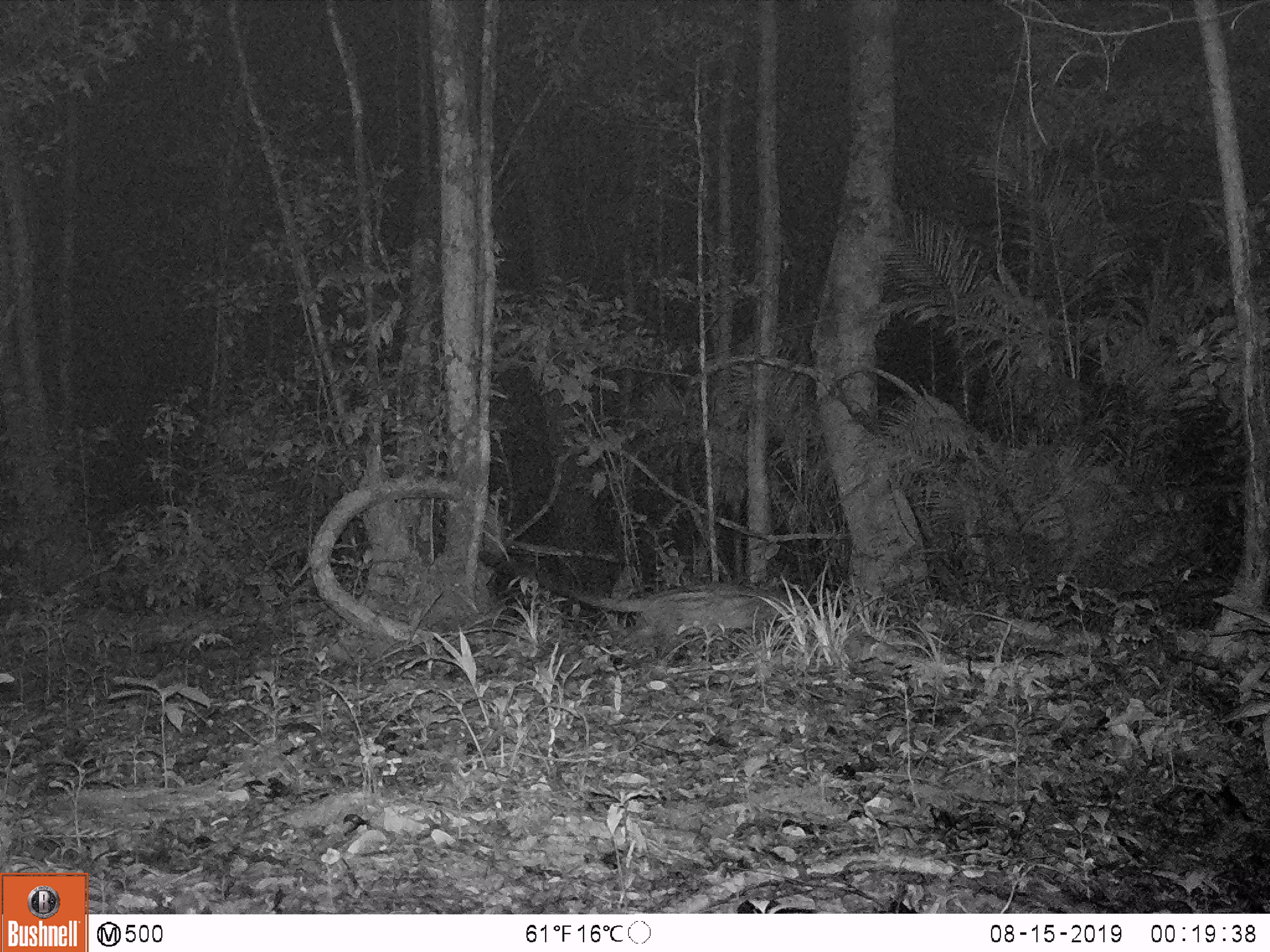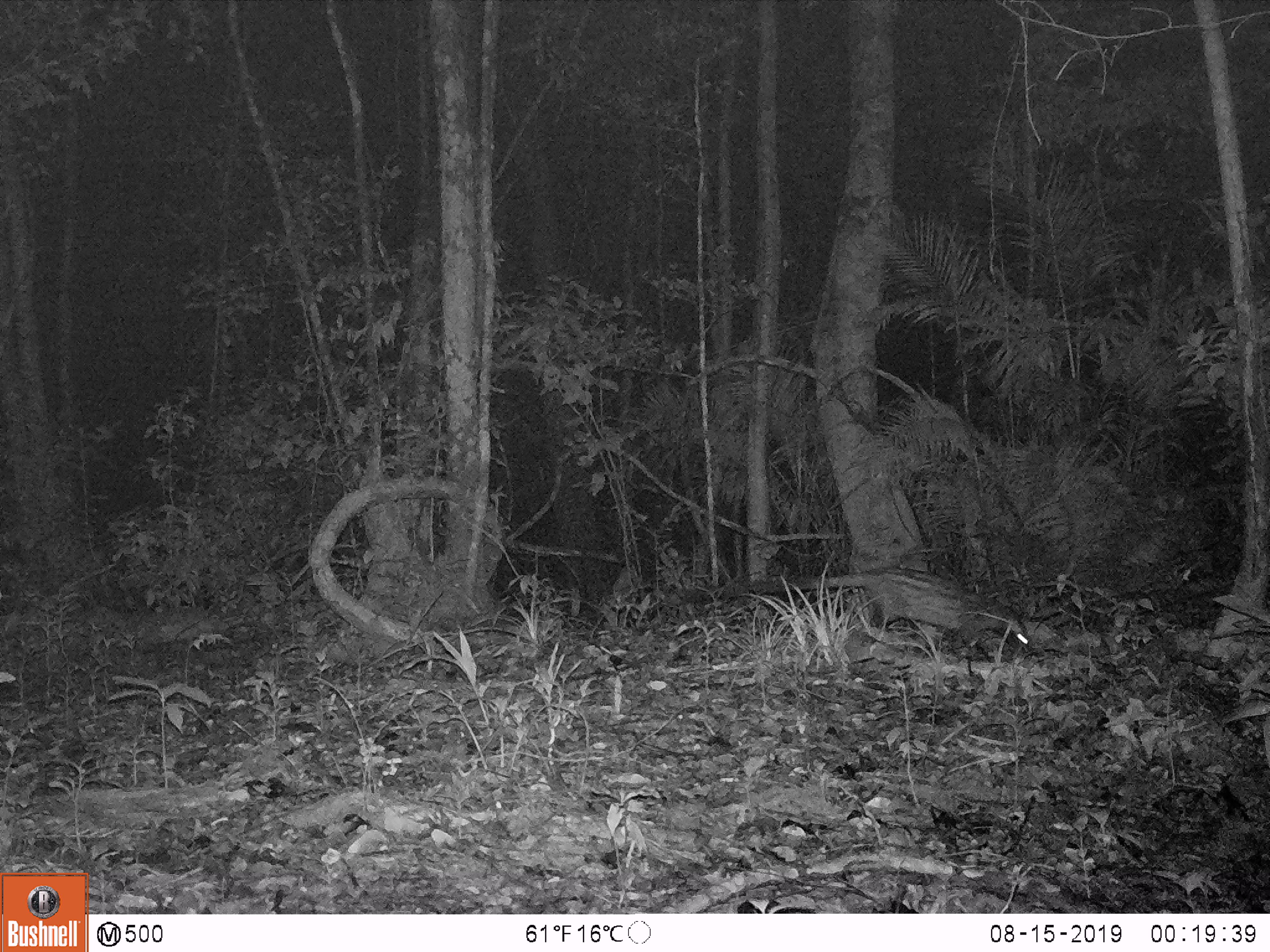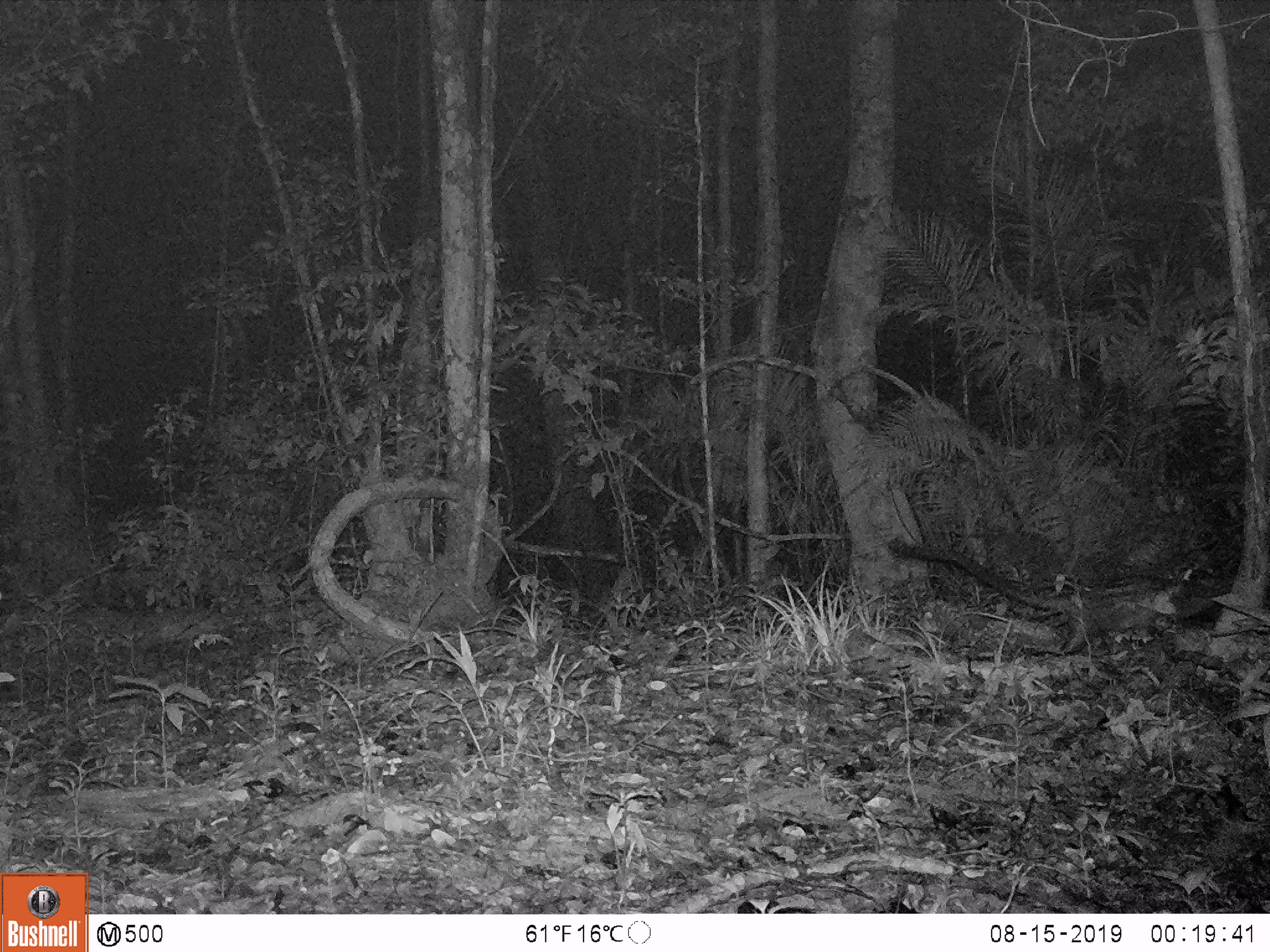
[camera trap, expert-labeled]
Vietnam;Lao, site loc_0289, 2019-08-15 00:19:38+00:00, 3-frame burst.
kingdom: Animalia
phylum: Chordata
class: Mammalia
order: Carnivora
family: Viverridae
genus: Paradoxurus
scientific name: Paradoxurus hermaphroditus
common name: common palm civet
Common palm civet (Paradoxurus hermaphroditus). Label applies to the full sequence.